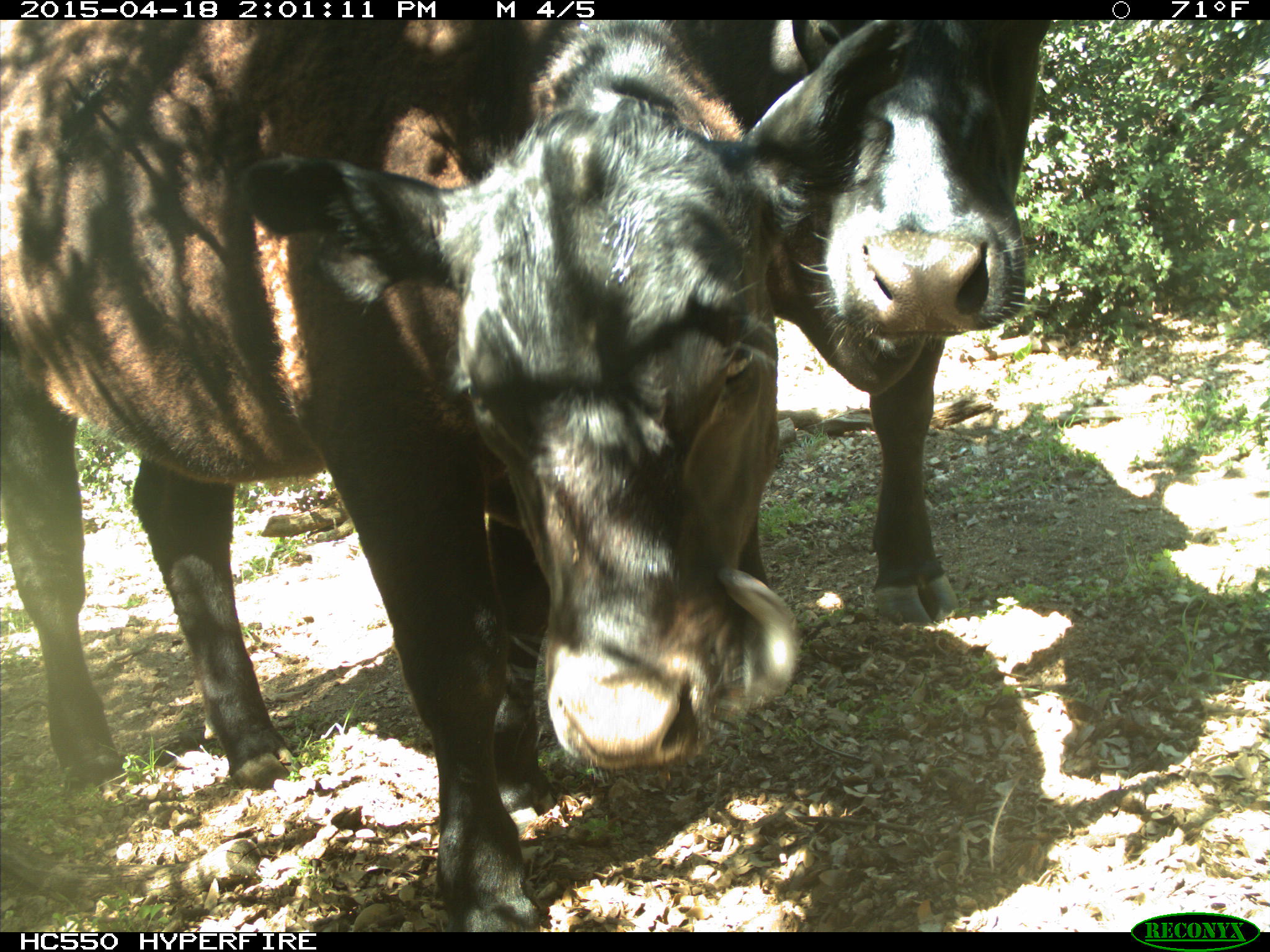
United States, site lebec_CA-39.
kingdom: Animalia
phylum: Chordata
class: Mammalia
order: Artiodactyla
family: Bovidae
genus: Bos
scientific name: Bos taurus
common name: domestic cow